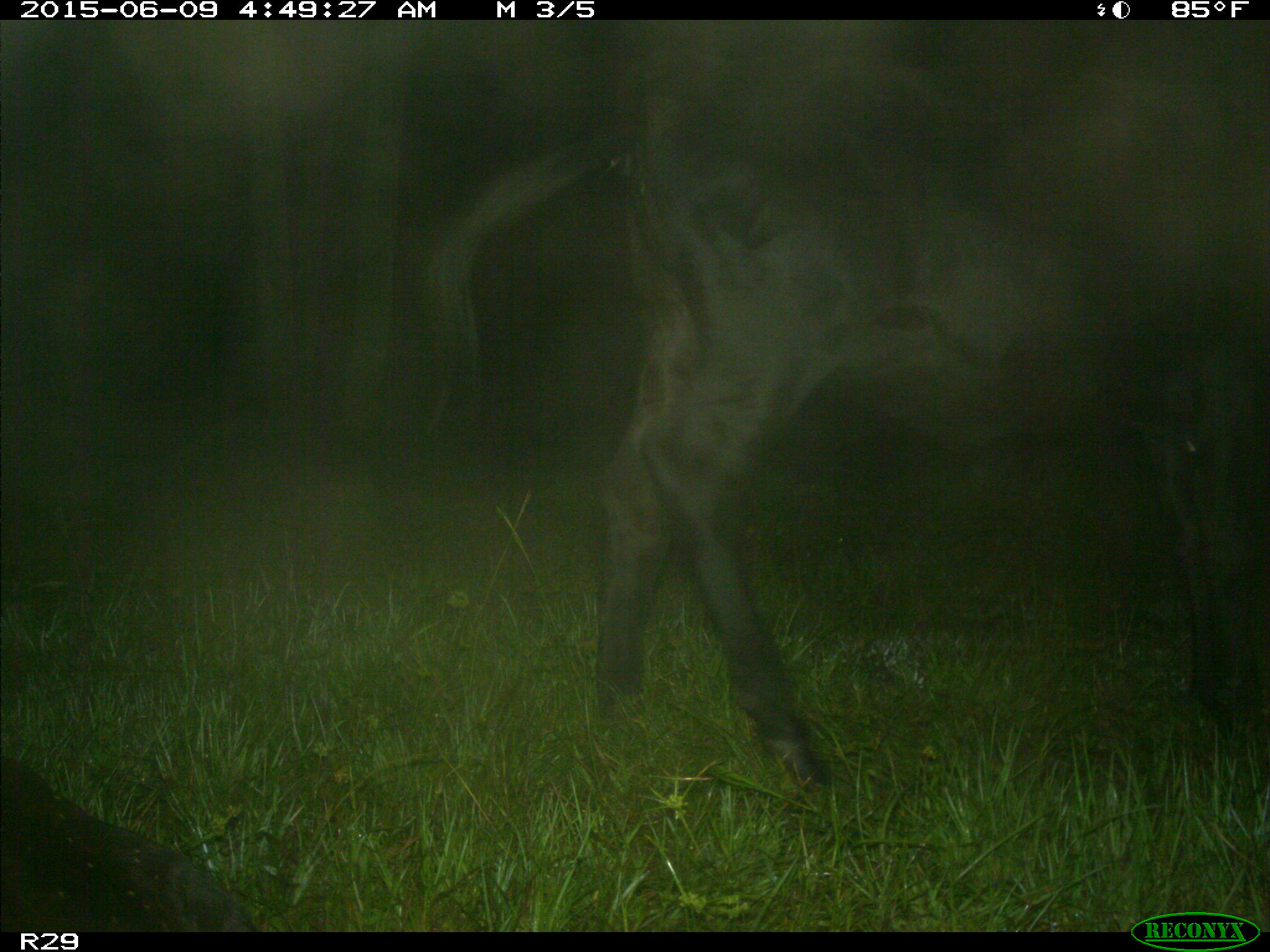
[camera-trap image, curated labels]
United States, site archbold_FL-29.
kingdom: Animalia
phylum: Chordata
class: Mammalia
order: Artiodactyla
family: Bovidae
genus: Bos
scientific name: Bos taurus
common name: domestic cow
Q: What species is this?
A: Bos taurus (domestic cow).